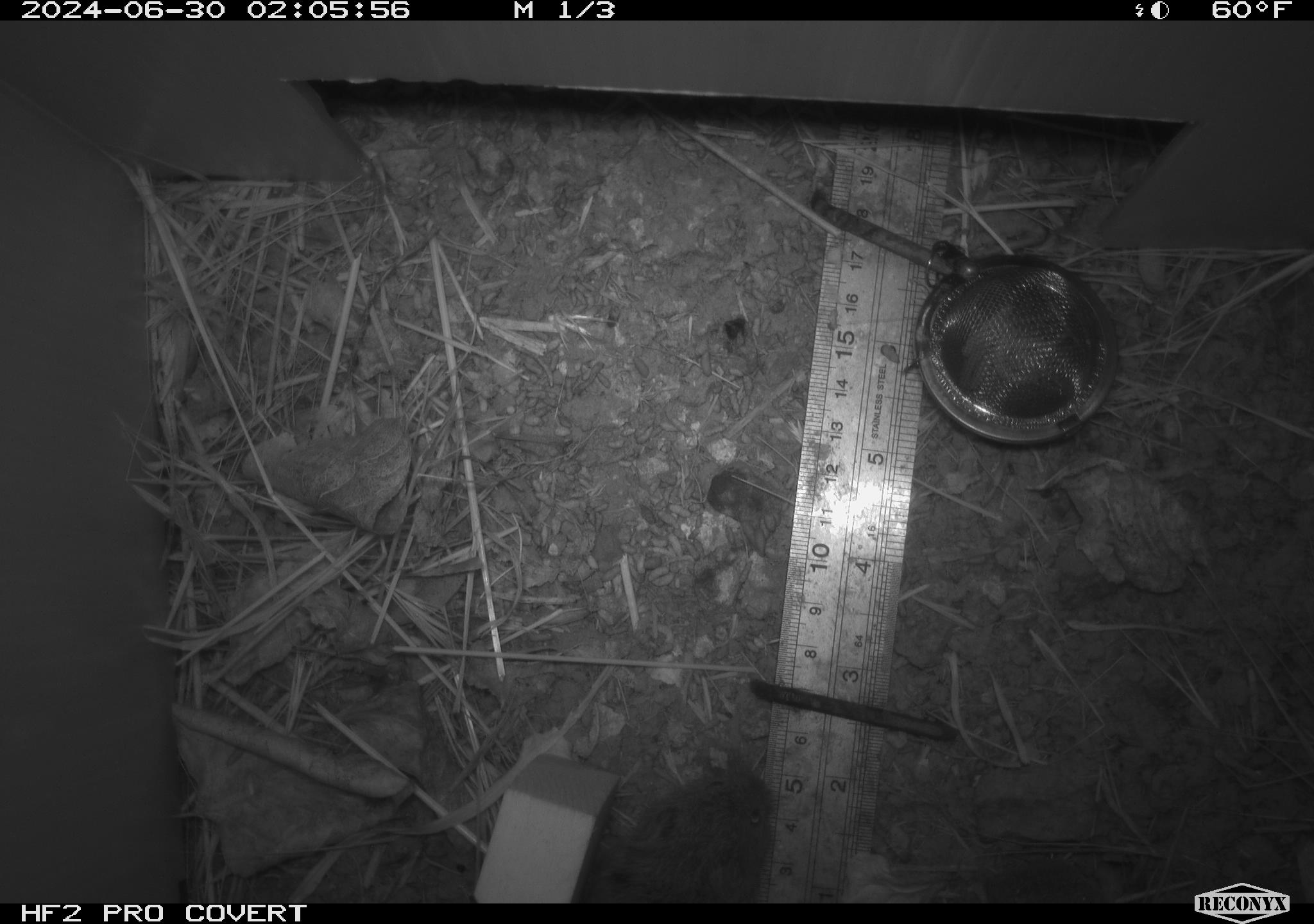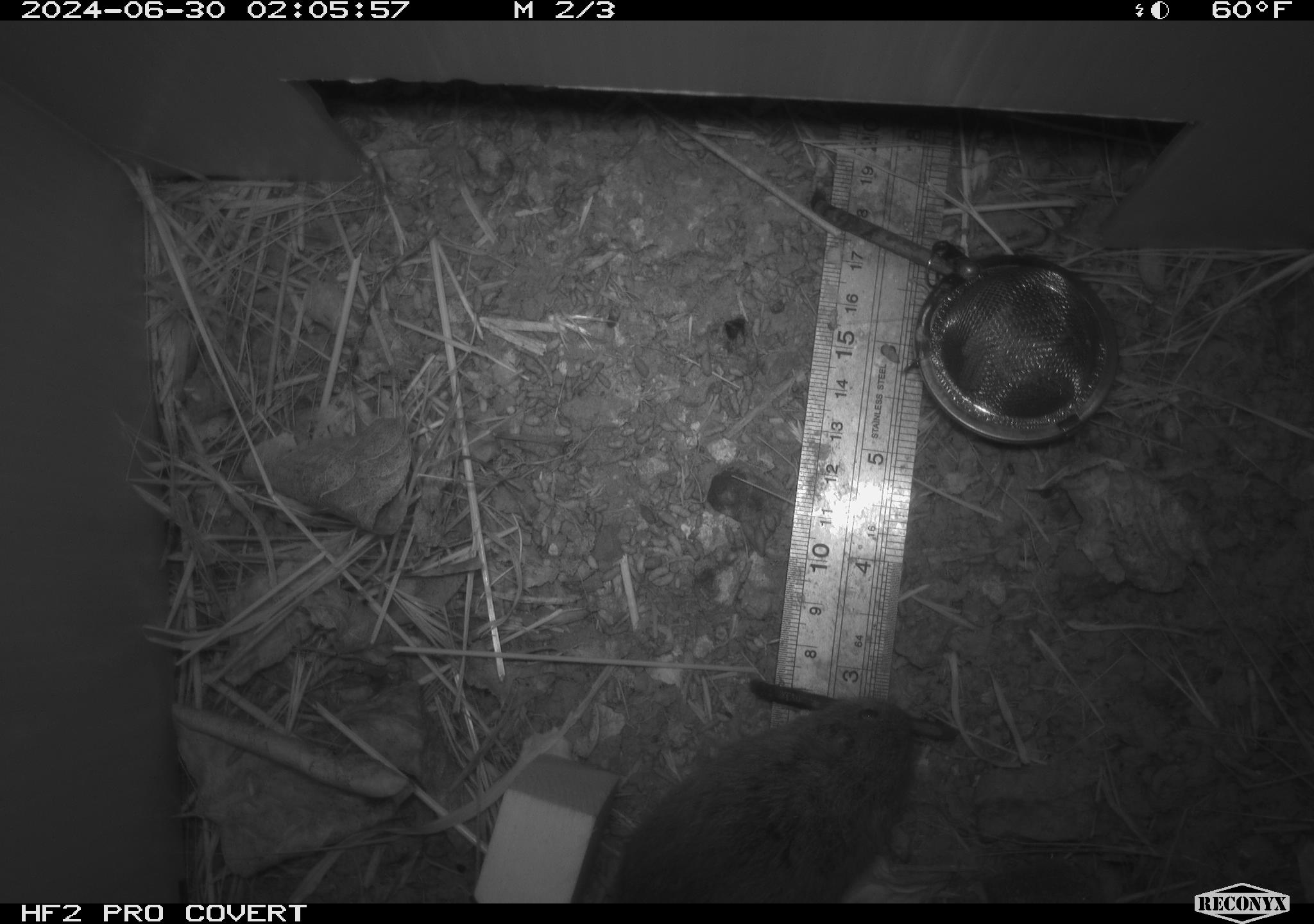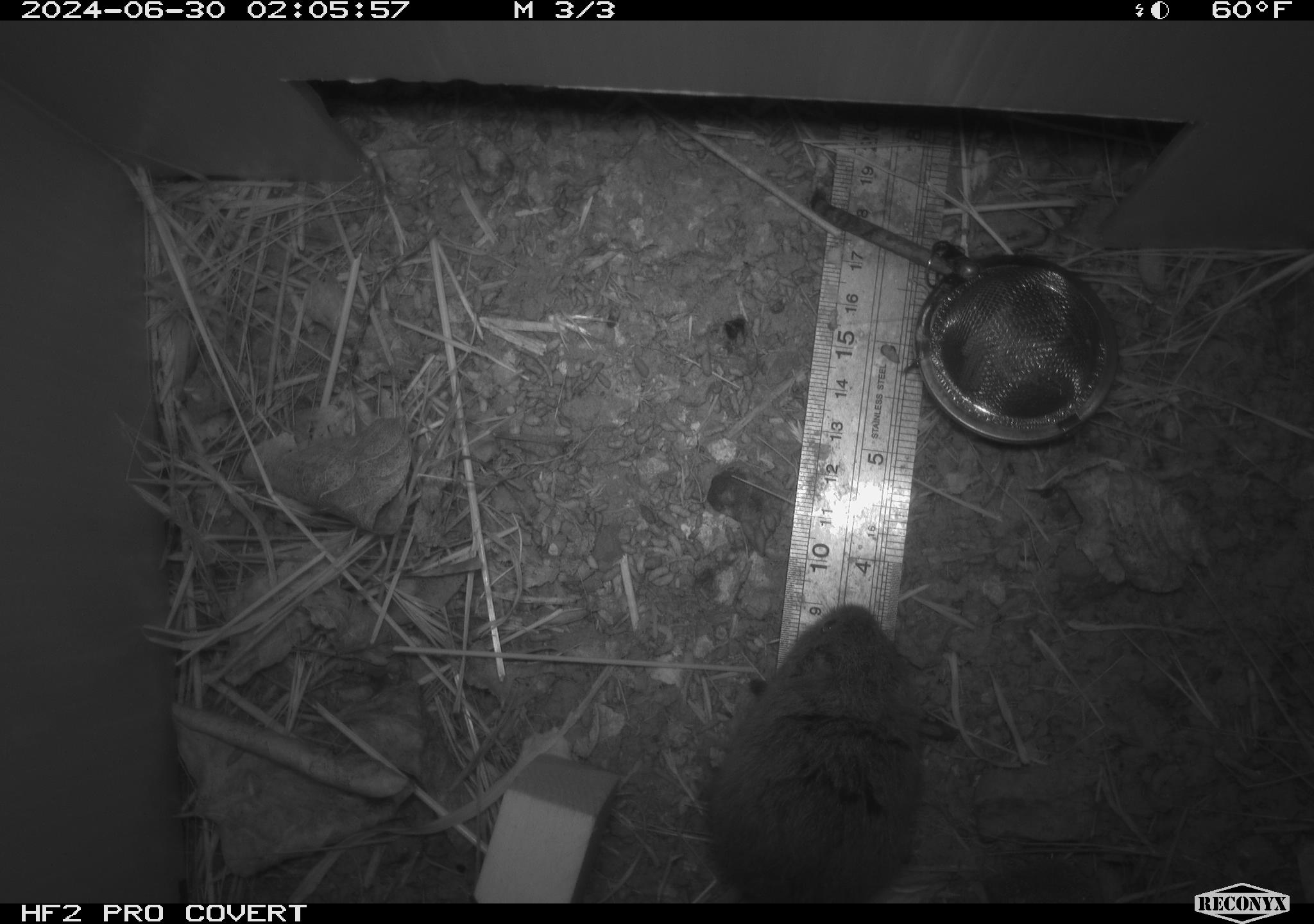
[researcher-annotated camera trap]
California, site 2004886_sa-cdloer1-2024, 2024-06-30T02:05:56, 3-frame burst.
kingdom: Animalia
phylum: Chordata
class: Mammalia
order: Rodentia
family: Cricetidae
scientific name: Arvicolinae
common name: voles, lemmings, and muskrats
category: arvicolinae subfamily